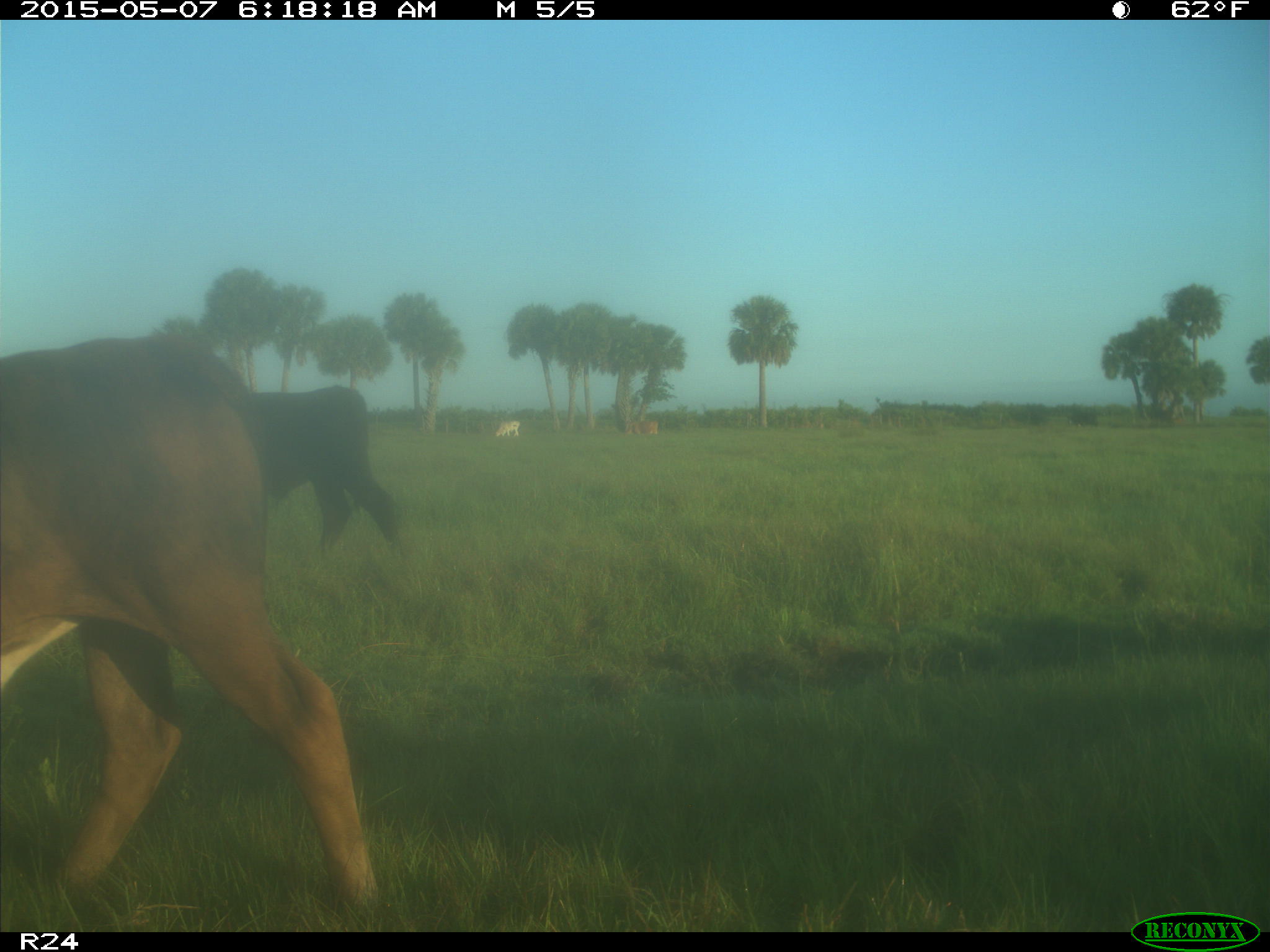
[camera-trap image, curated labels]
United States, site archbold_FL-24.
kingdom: Animalia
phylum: Chordata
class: Mammalia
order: Artiodactyla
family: Bovidae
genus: Bos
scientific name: Bos taurus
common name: domestic cow